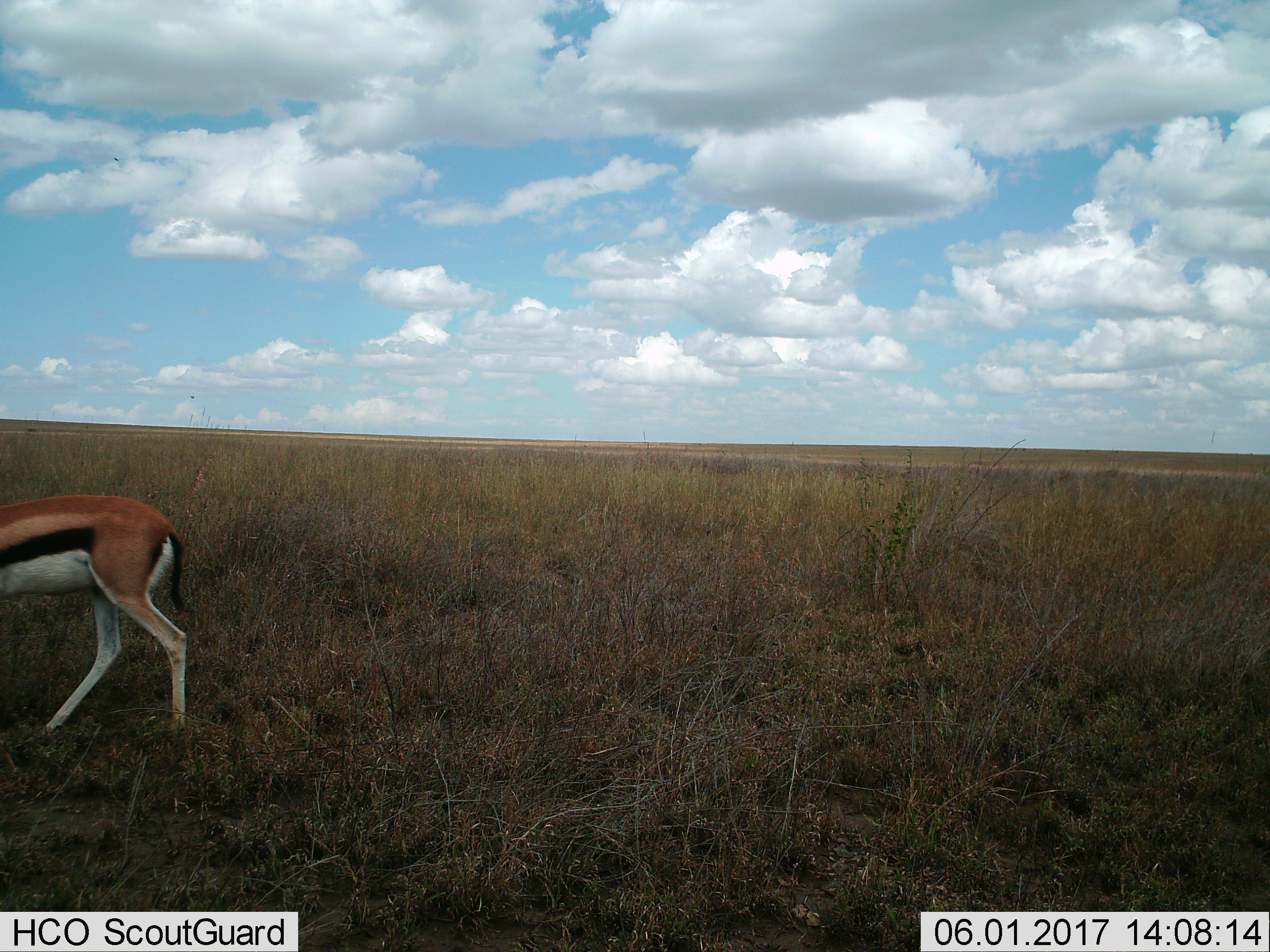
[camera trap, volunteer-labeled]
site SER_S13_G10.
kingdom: Animalia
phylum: Chordata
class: Mammalia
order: Artiodactyla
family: Bovidae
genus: Eudorcas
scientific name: Eudorcas thomsonii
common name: thomson's gazelle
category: gazellethomsons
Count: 1.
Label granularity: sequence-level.